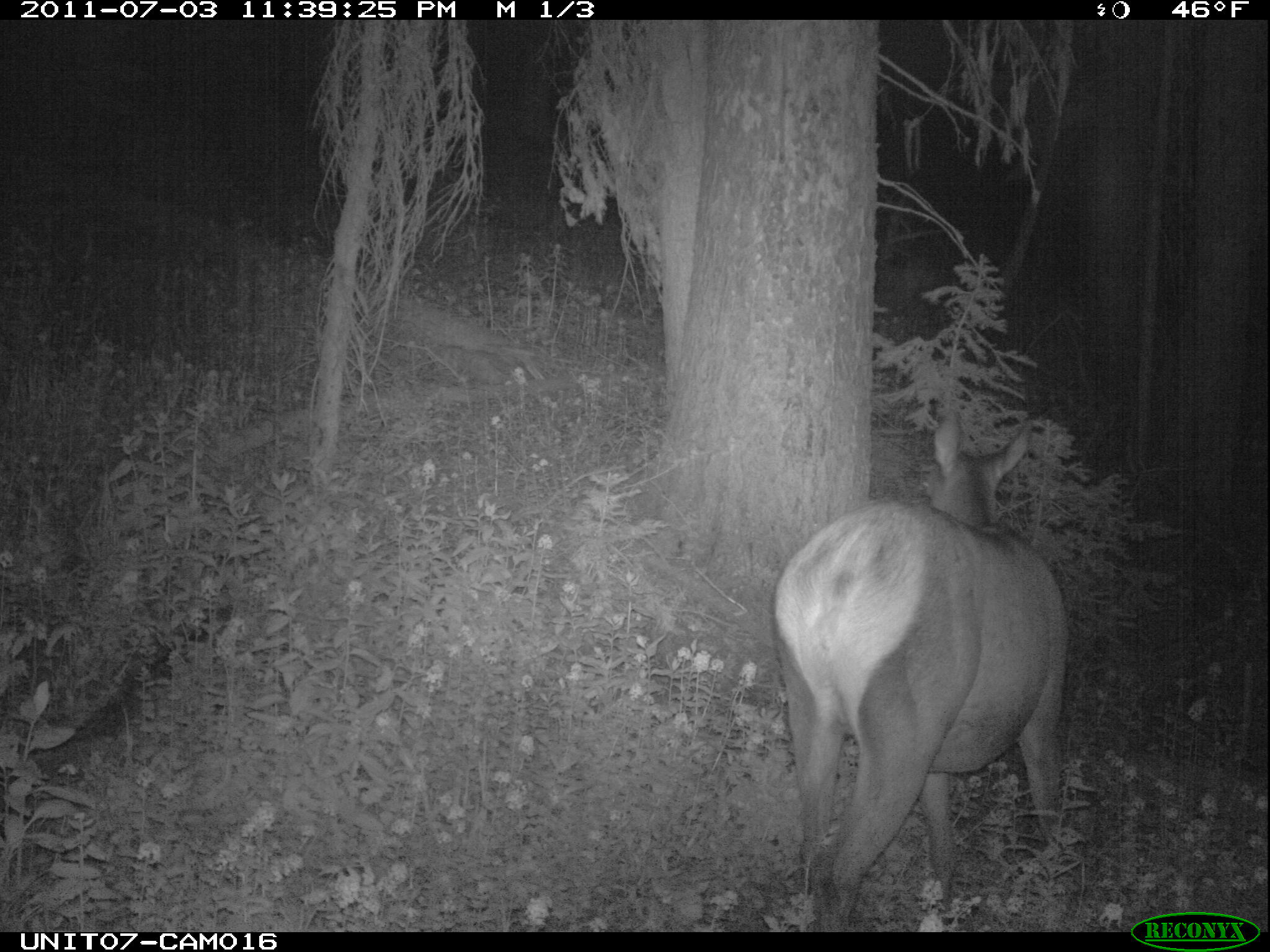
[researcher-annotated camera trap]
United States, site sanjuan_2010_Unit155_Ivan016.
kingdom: Animalia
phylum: Chordata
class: Mammalia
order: Artiodactyla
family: Cervidae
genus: Cervus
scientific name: Cervus elaphus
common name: red deer